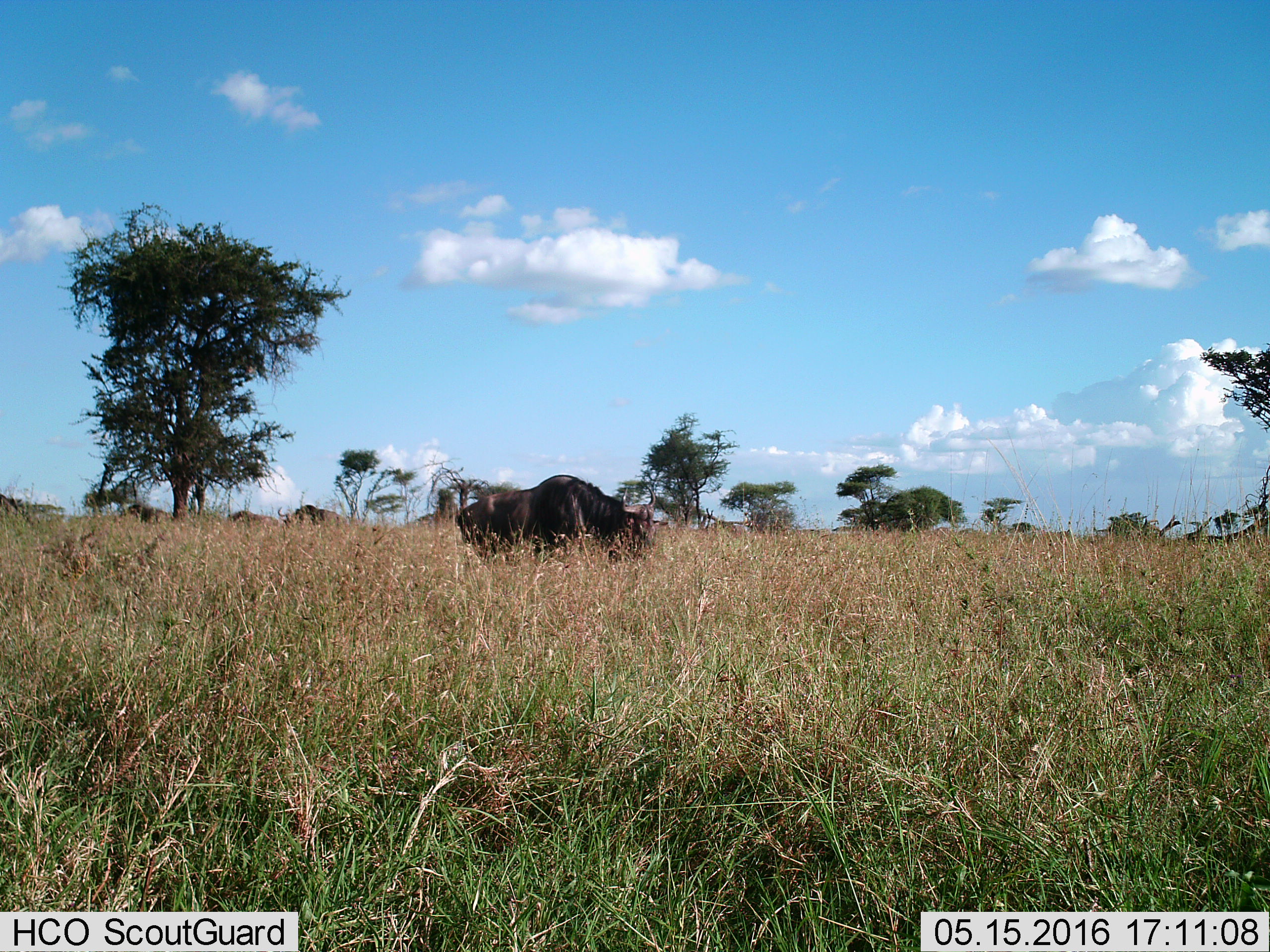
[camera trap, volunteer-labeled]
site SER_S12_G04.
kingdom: Animalia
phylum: Chordata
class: Mammalia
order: Artiodactyla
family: Bovidae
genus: Connochaetes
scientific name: Connochaetes taurinus taurinus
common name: blue wildebeest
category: wildebeestblue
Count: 4.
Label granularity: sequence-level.